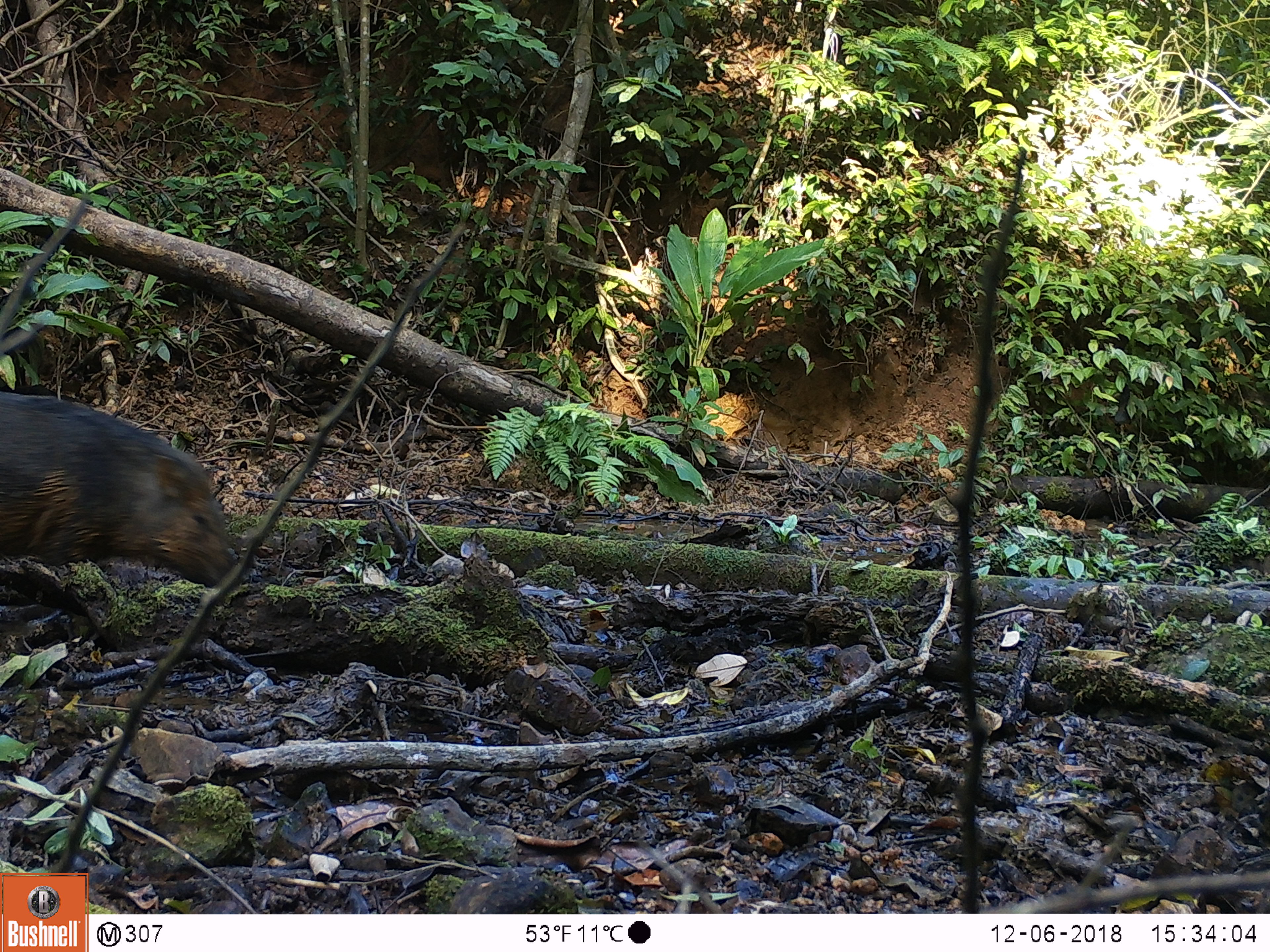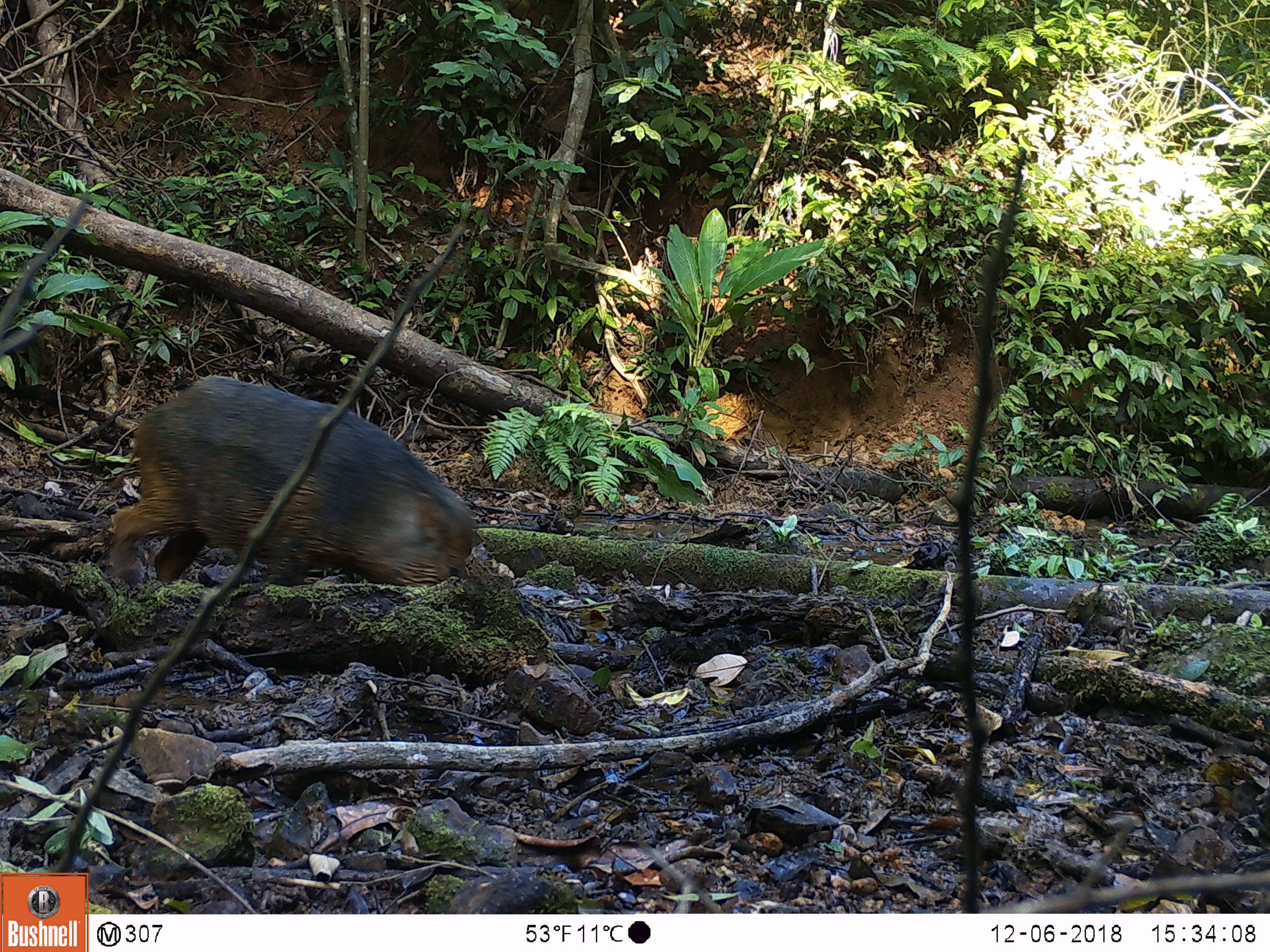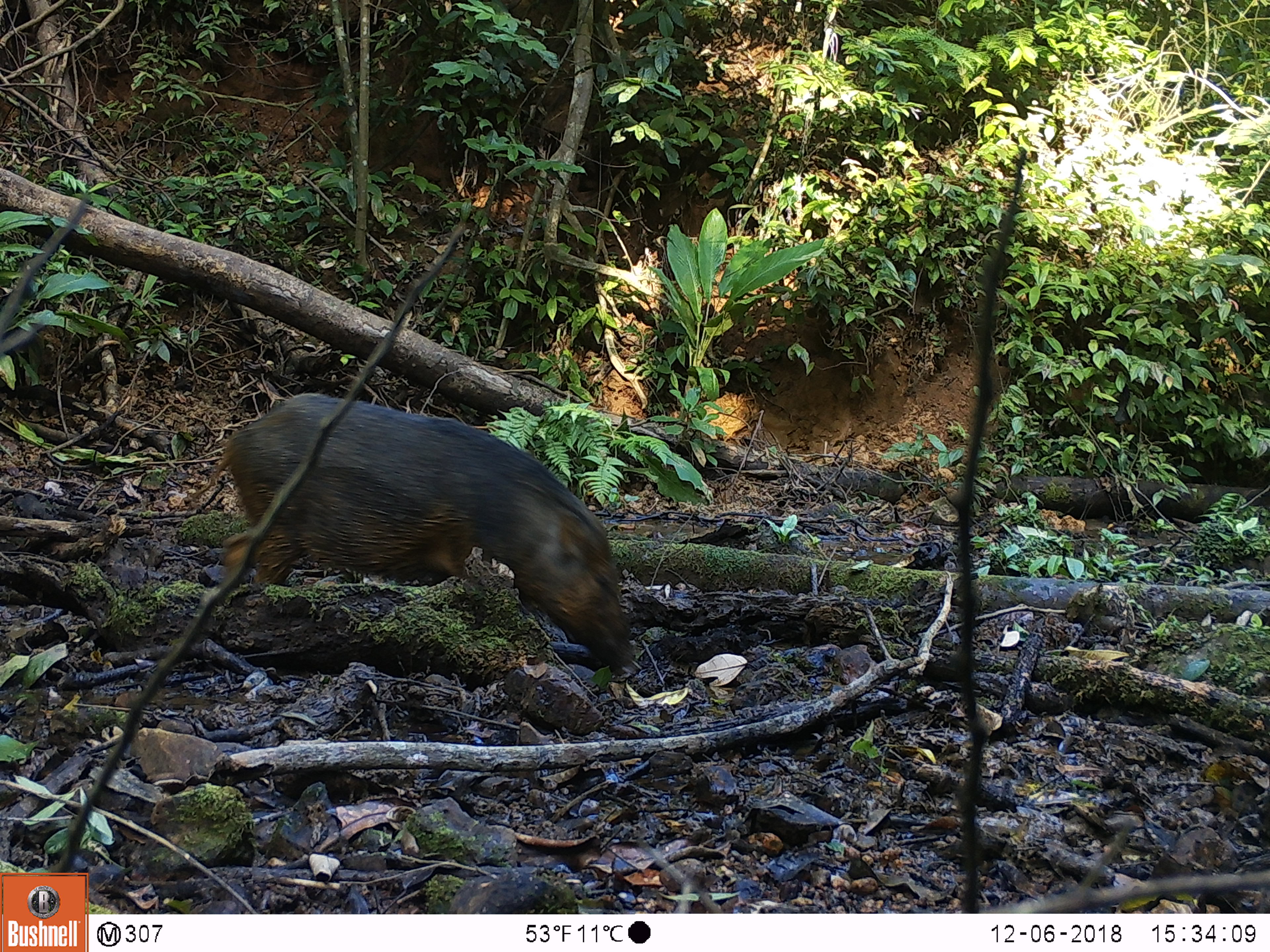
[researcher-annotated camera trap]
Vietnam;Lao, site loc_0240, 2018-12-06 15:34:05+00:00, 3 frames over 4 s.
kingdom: Animalia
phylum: Chordata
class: Mammalia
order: Artiodactyla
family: Suidae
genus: Sus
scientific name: Sus scrofa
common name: eurasian wild pig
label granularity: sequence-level